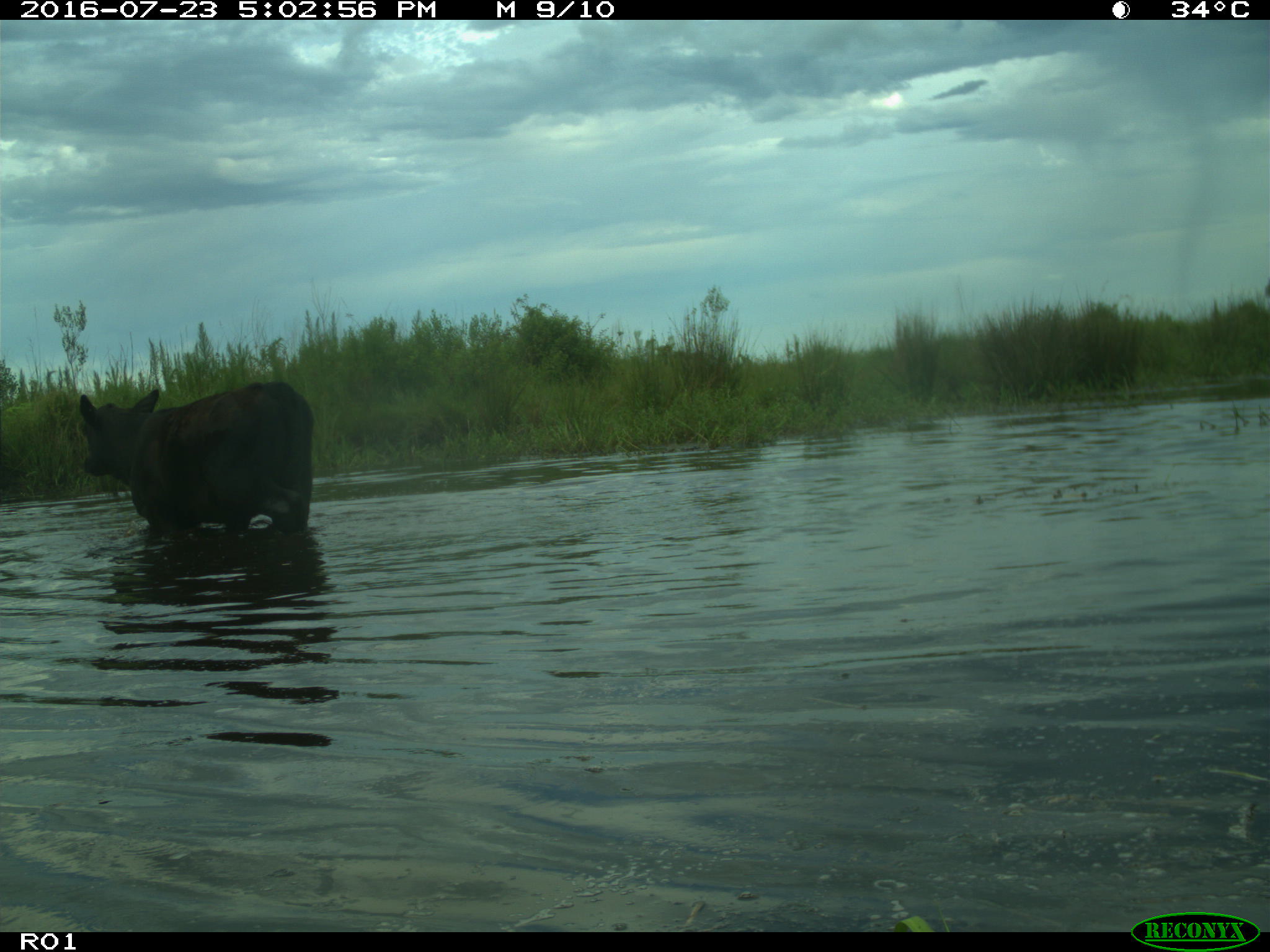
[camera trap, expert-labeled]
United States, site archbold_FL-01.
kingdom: Animalia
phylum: Chordata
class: Mammalia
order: Artiodactyla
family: Bovidae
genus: Bos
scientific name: Bos taurus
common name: domestic cow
Bos taurus (domestic cow).